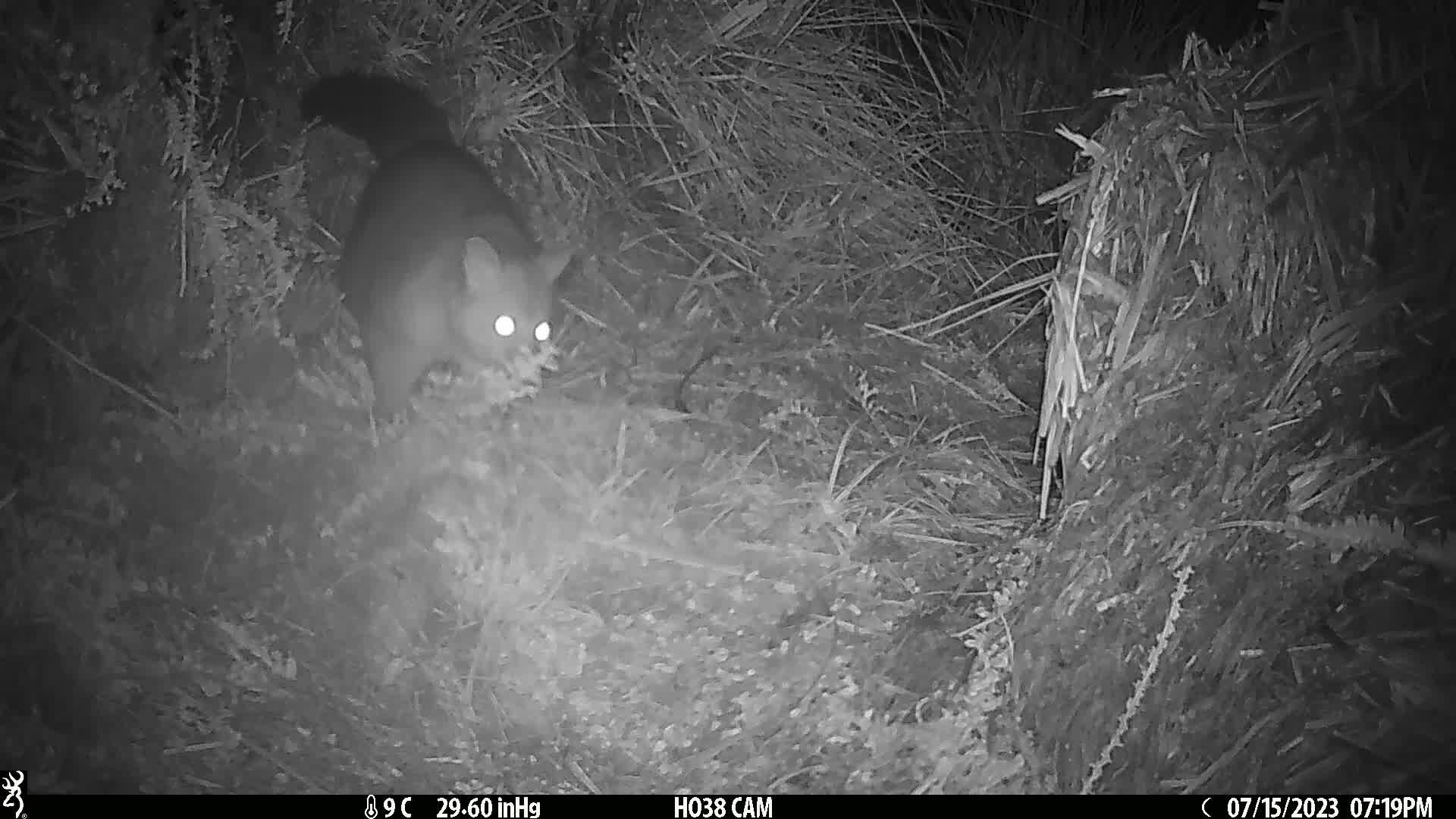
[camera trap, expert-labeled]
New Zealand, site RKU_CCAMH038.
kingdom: Animalia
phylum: Chordata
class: Mammalia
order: Diprotodontia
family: Phalangeridae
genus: Trichosurus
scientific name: Trichosurus vulpecula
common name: common brushtail possum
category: possum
Possum (common brushtail possum) (Trichosurus vulpecula).